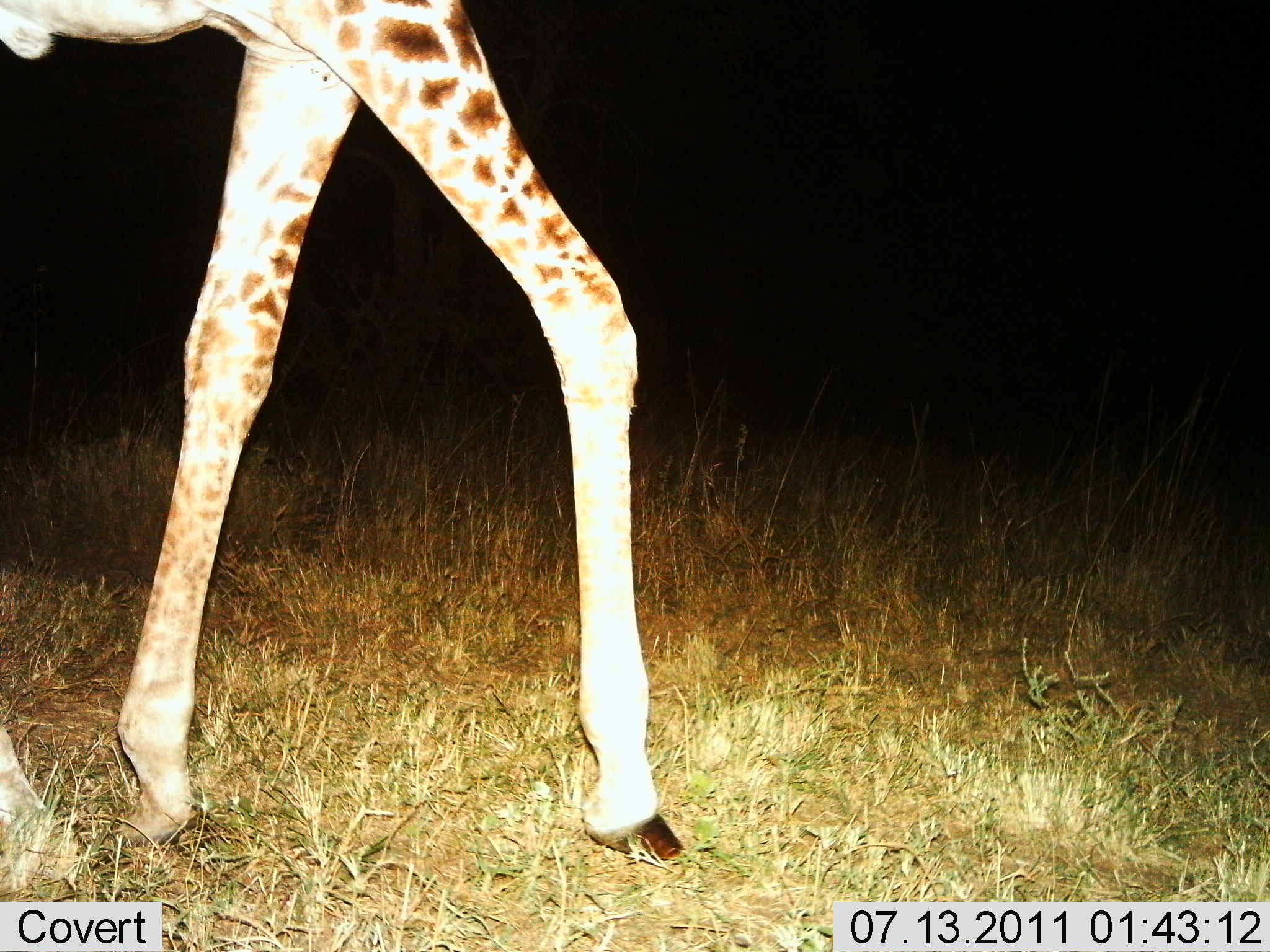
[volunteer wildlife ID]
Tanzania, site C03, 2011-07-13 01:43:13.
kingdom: Animalia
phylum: Chordata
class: Mammalia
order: Artiodactyla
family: Giraffidae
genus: Giraffa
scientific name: Giraffa camelopardalis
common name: giraffe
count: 1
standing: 18%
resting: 0%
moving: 91%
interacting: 0%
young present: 0%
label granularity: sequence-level